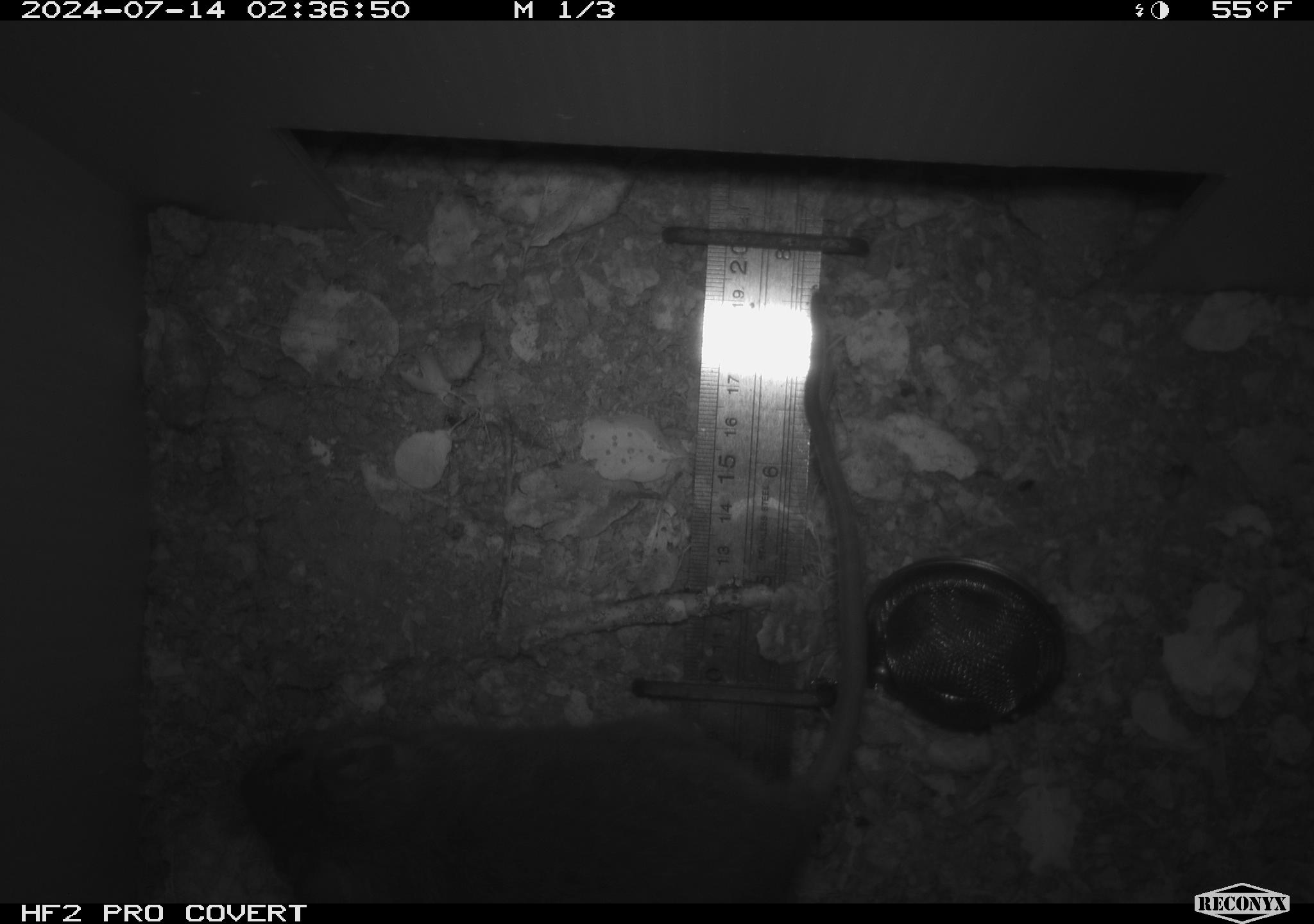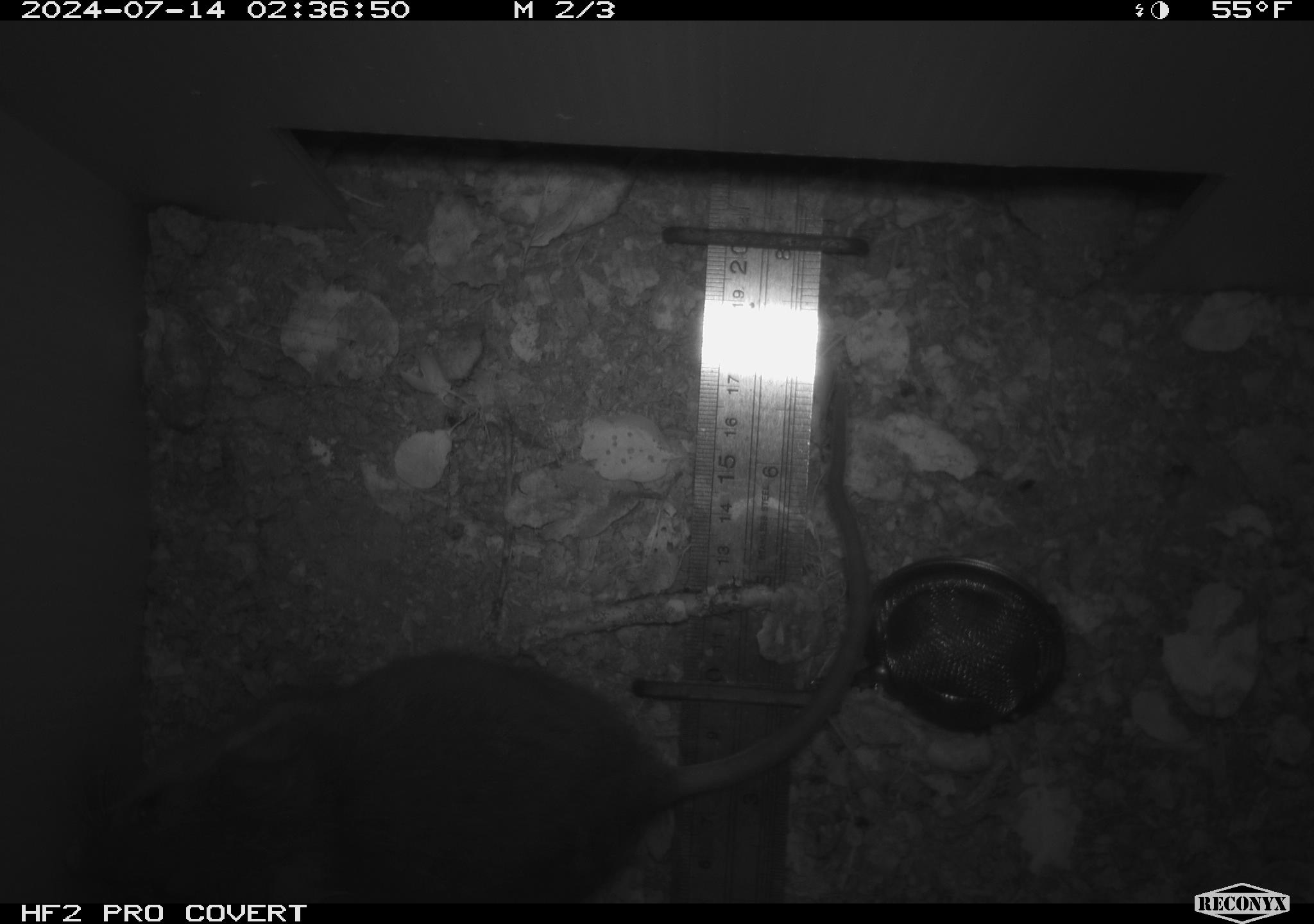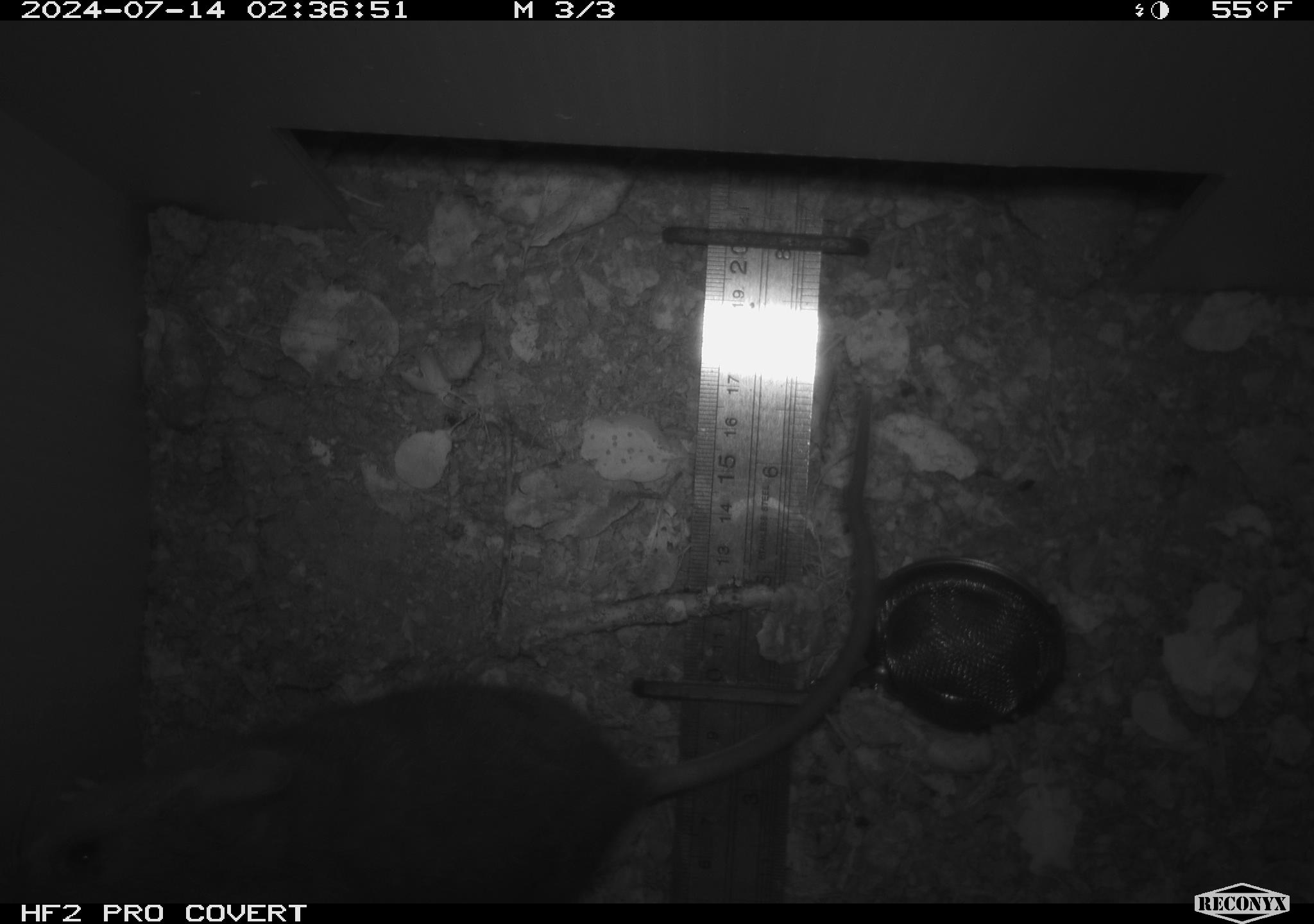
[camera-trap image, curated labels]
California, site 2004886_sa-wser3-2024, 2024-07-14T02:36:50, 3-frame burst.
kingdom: Animalia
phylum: Chordata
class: Mammalia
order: Rodentia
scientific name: Rodentia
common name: woodrat or rat or mouse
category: woodrat or rat or mouse species